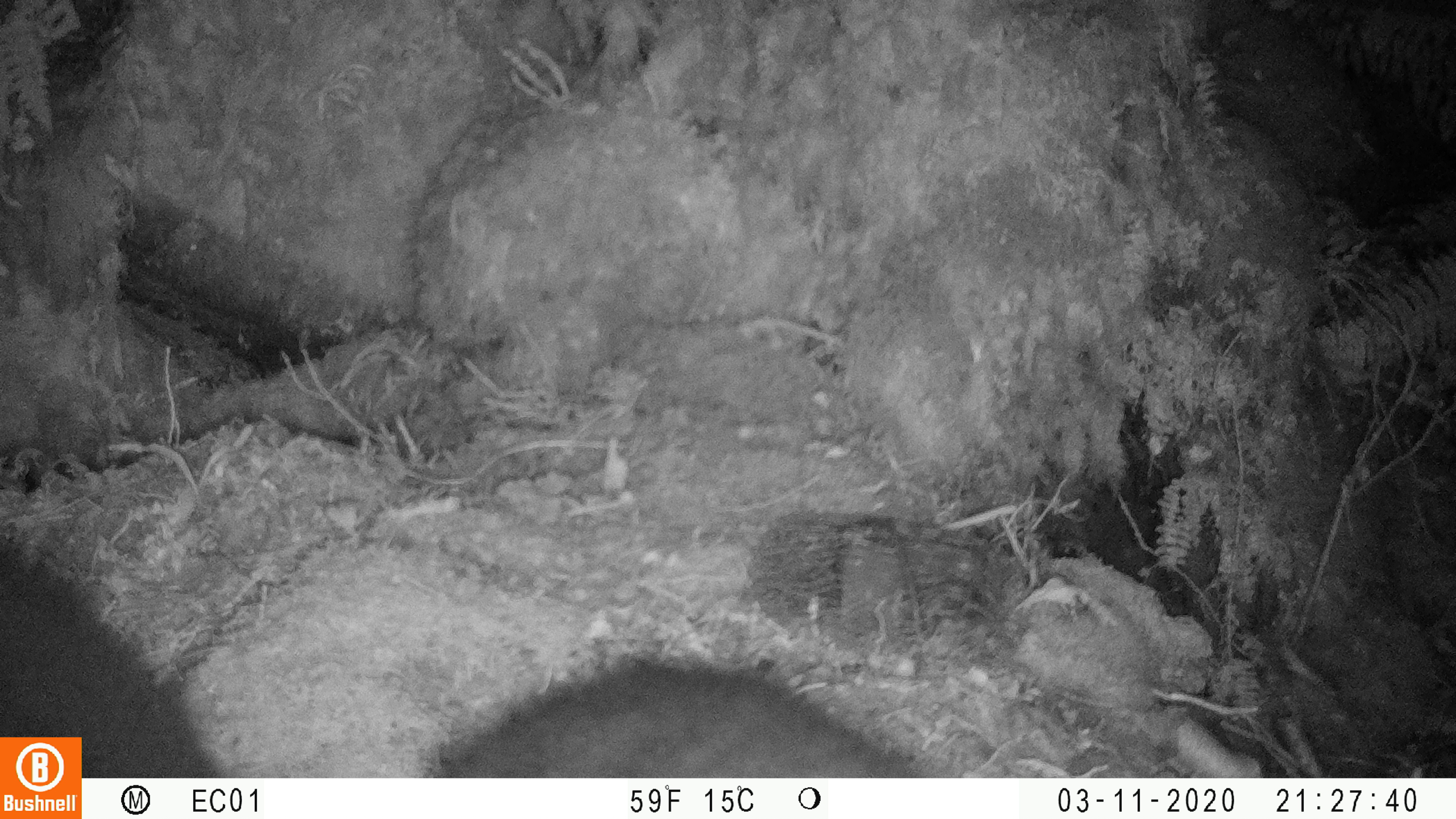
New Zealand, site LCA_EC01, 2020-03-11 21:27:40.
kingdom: Animalia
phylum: Chordata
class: Mammalia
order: Diprotodontia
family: Phalangeridae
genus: Trichosurus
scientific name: Trichosurus vulpecula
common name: common brushtail possum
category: possum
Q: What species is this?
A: Possum (common brushtail possum) (Trichosurus vulpecula).